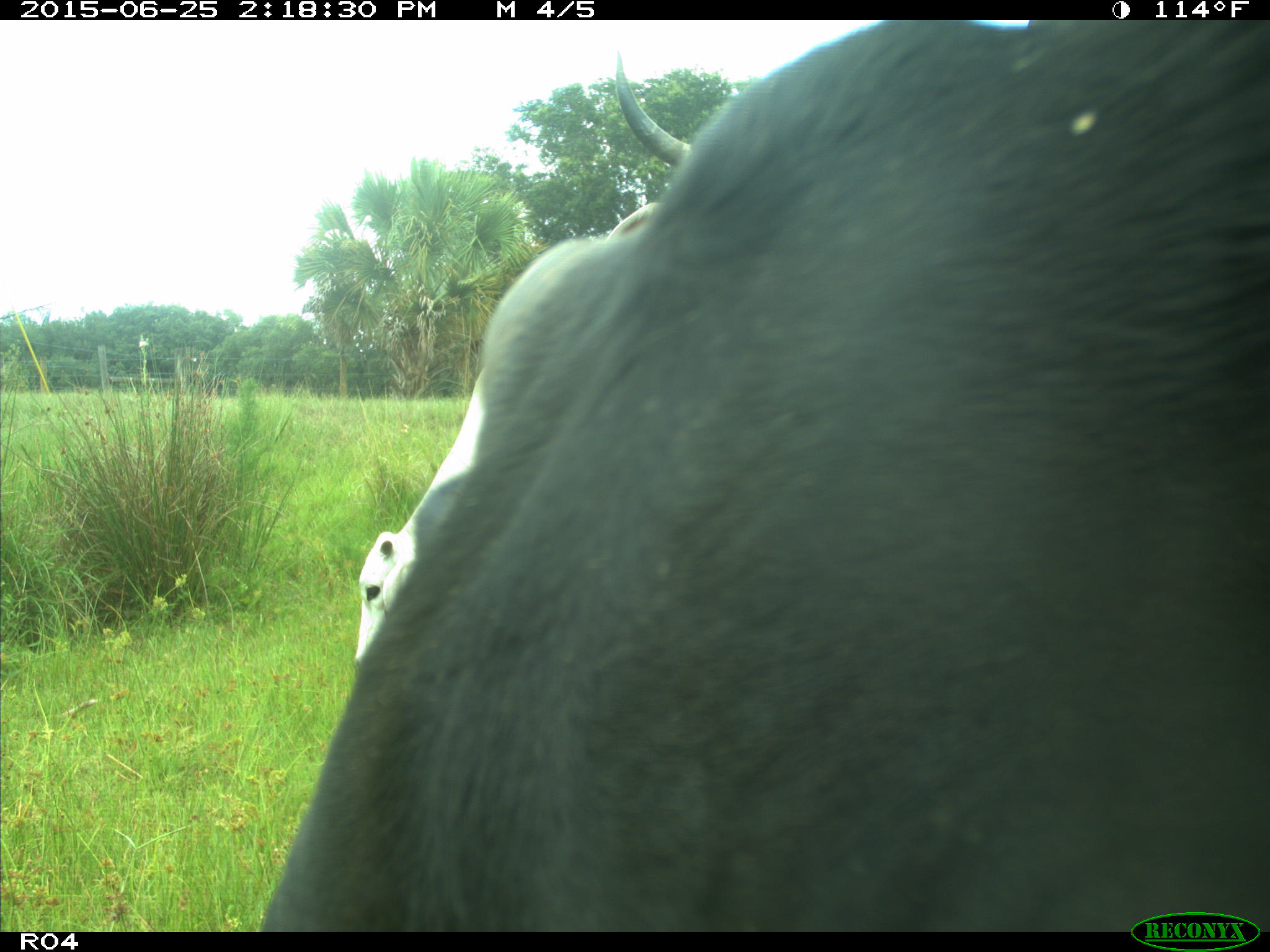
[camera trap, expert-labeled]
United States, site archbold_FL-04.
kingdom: Animalia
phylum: Chordata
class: Mammalia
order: Artiodactyla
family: Bovidae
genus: Bos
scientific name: Bos taurus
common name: domestic cow